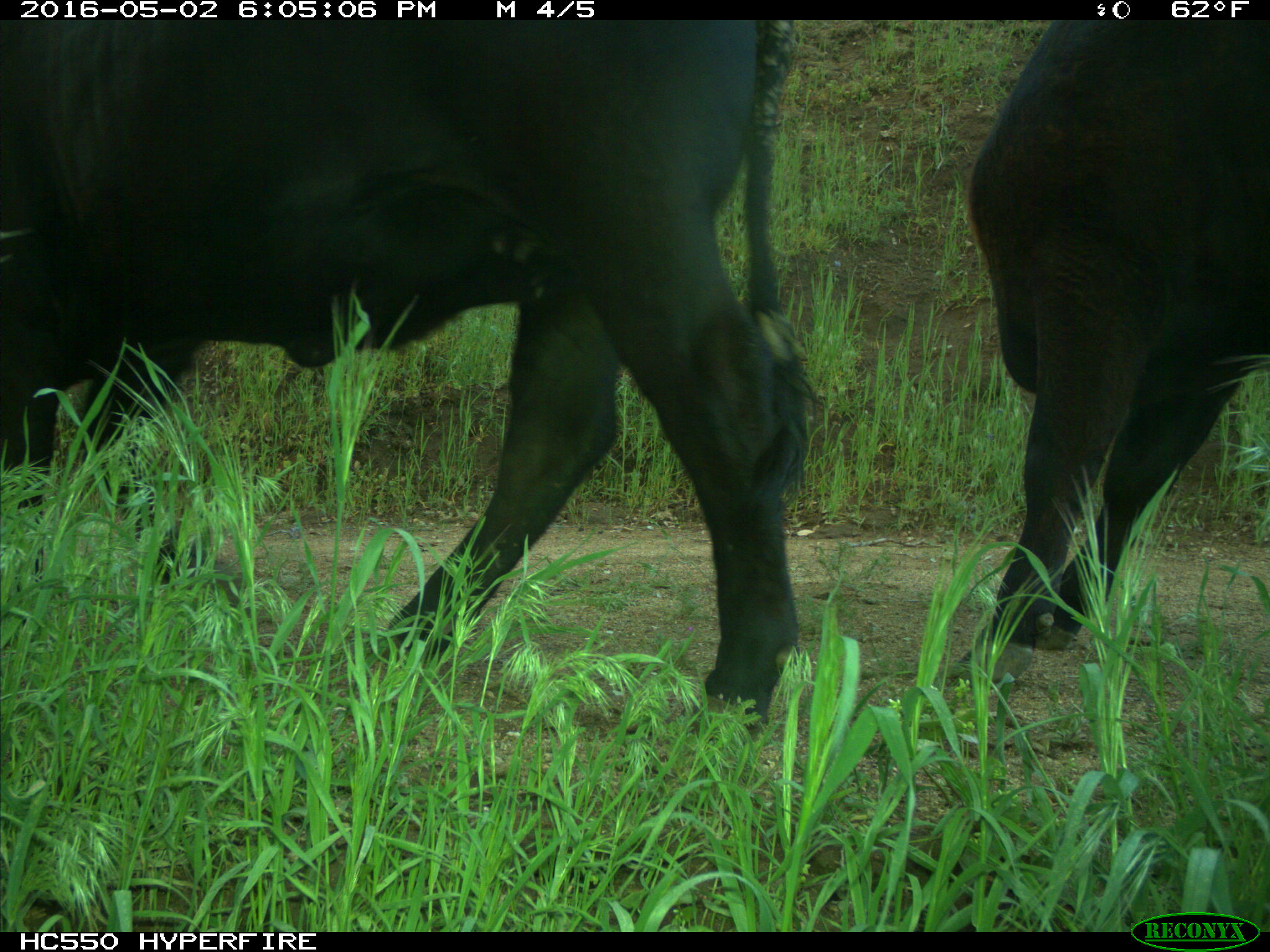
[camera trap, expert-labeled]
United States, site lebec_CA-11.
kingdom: Animalia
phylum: Chordata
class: Mammalia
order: Artiodactyla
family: Bovidae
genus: Bos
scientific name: Bos taurus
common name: domestic cow